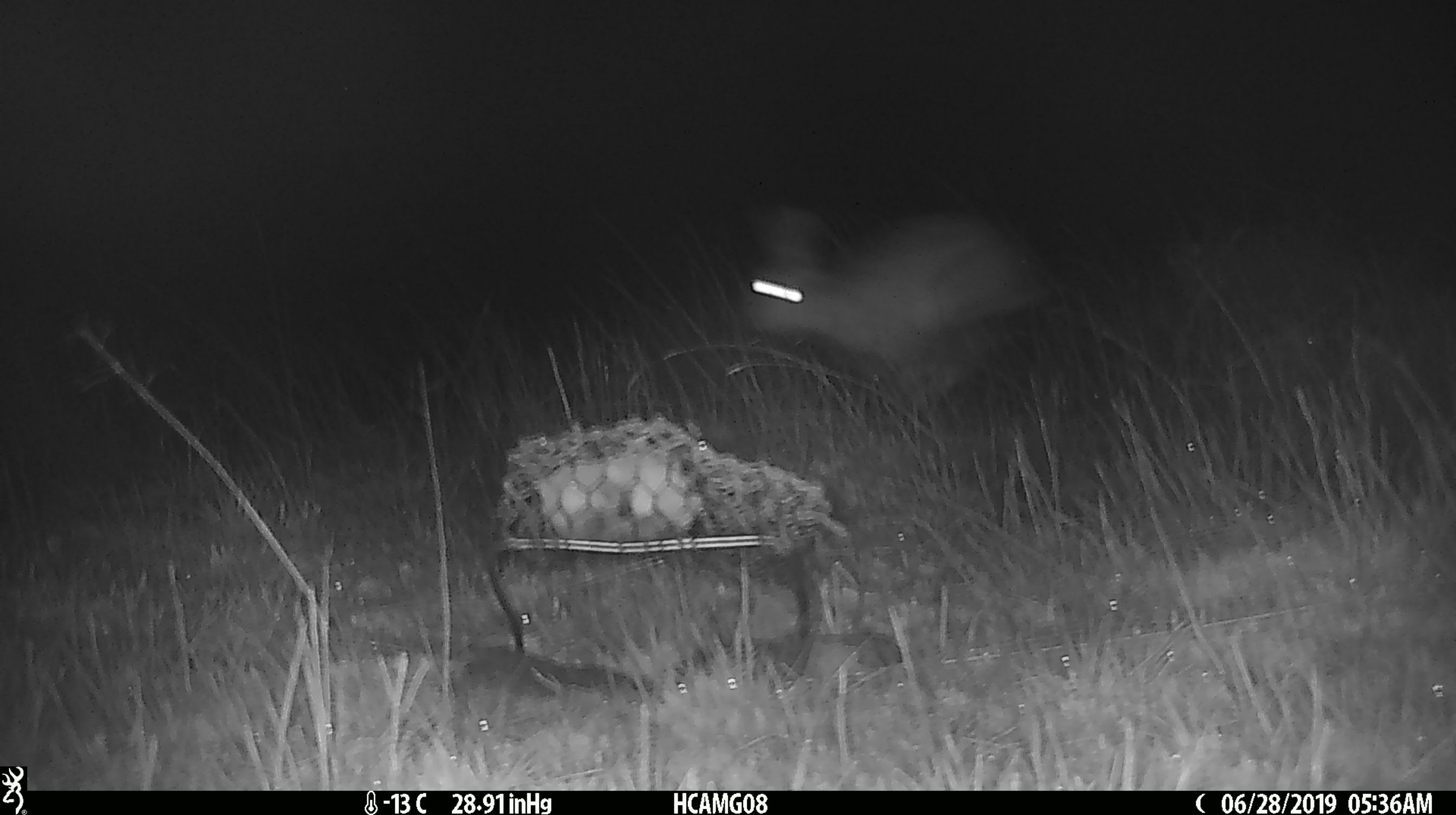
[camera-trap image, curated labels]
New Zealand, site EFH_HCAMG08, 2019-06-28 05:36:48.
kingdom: Animalia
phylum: Chordata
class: Mammalia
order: Lagomorpha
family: Leporidae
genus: Lepus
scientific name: Lepus europaeus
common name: brown hare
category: hare